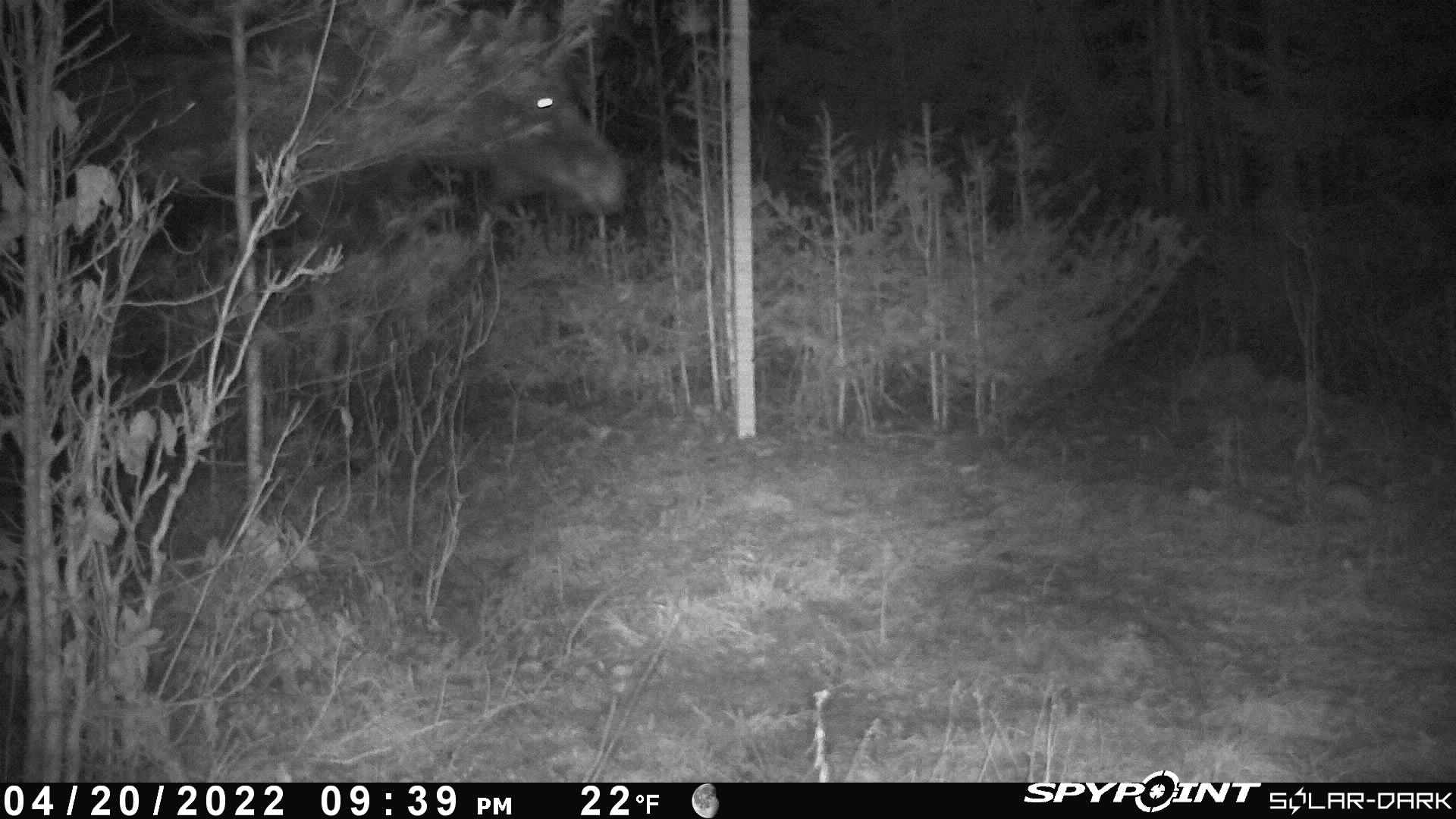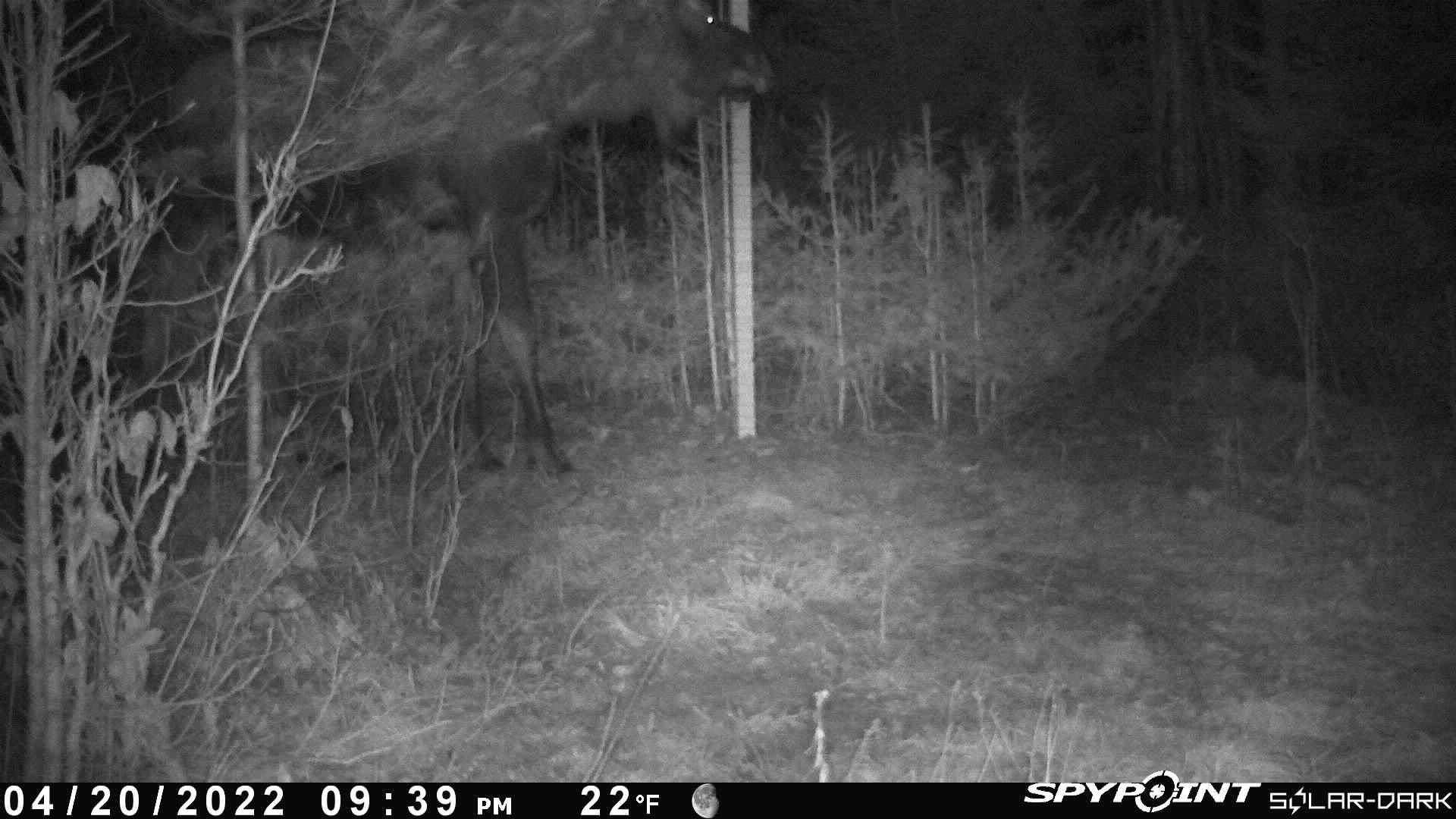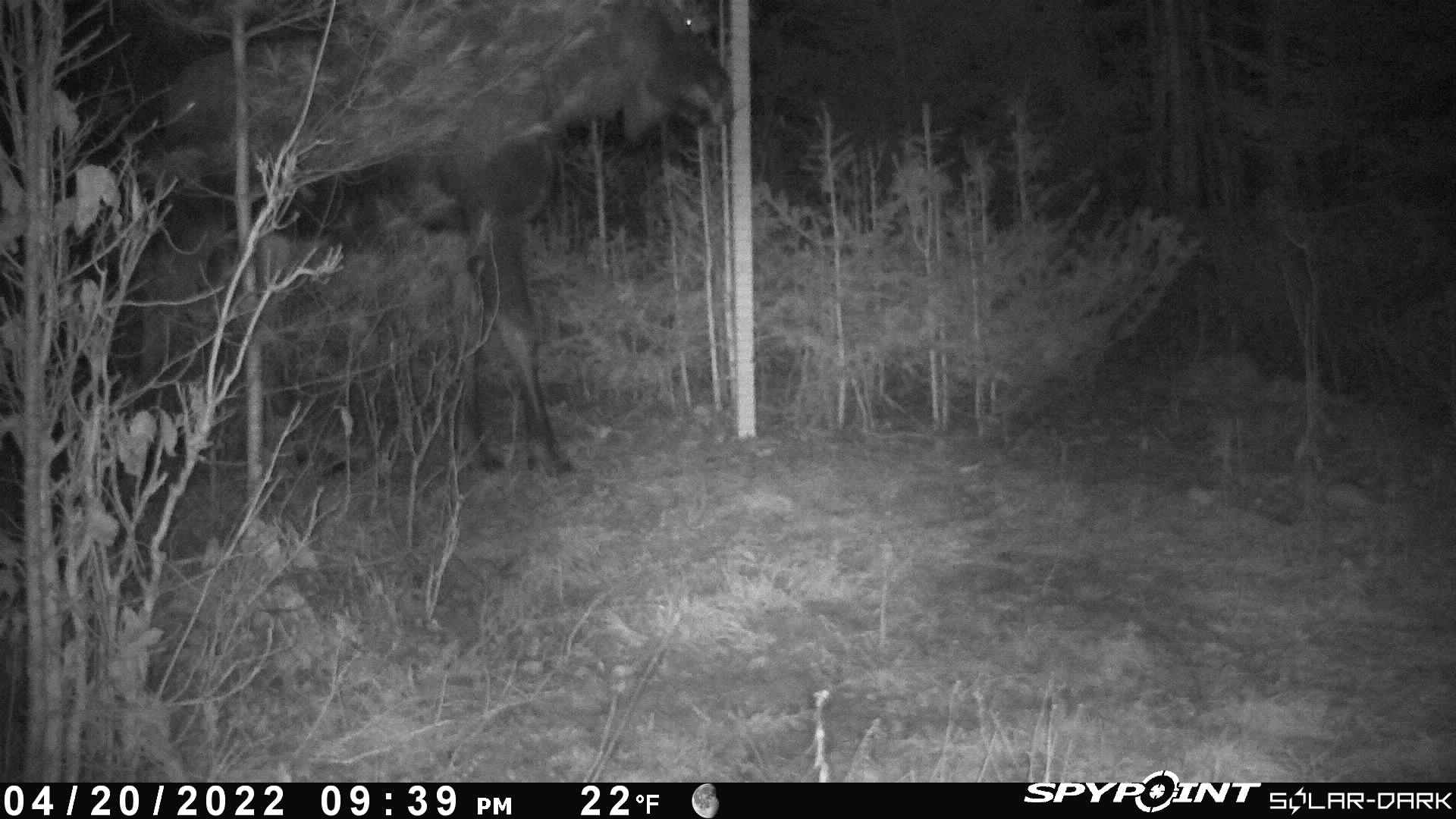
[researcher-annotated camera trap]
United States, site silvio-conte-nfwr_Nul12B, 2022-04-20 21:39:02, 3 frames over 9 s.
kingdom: Animalia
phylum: Chordata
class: Mammalia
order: Artiodactyla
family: Cervidae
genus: Alces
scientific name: Alces alces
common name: moose